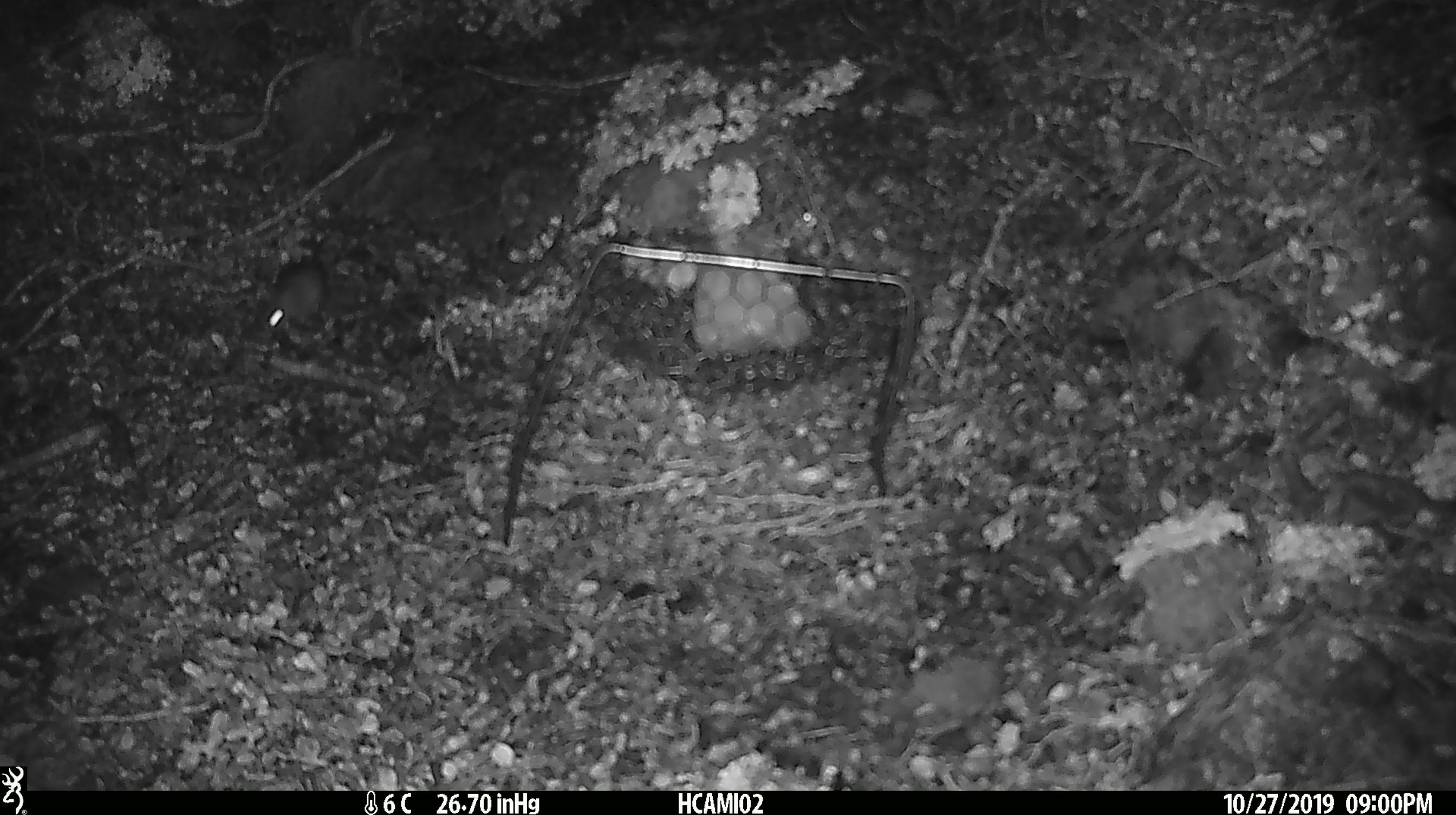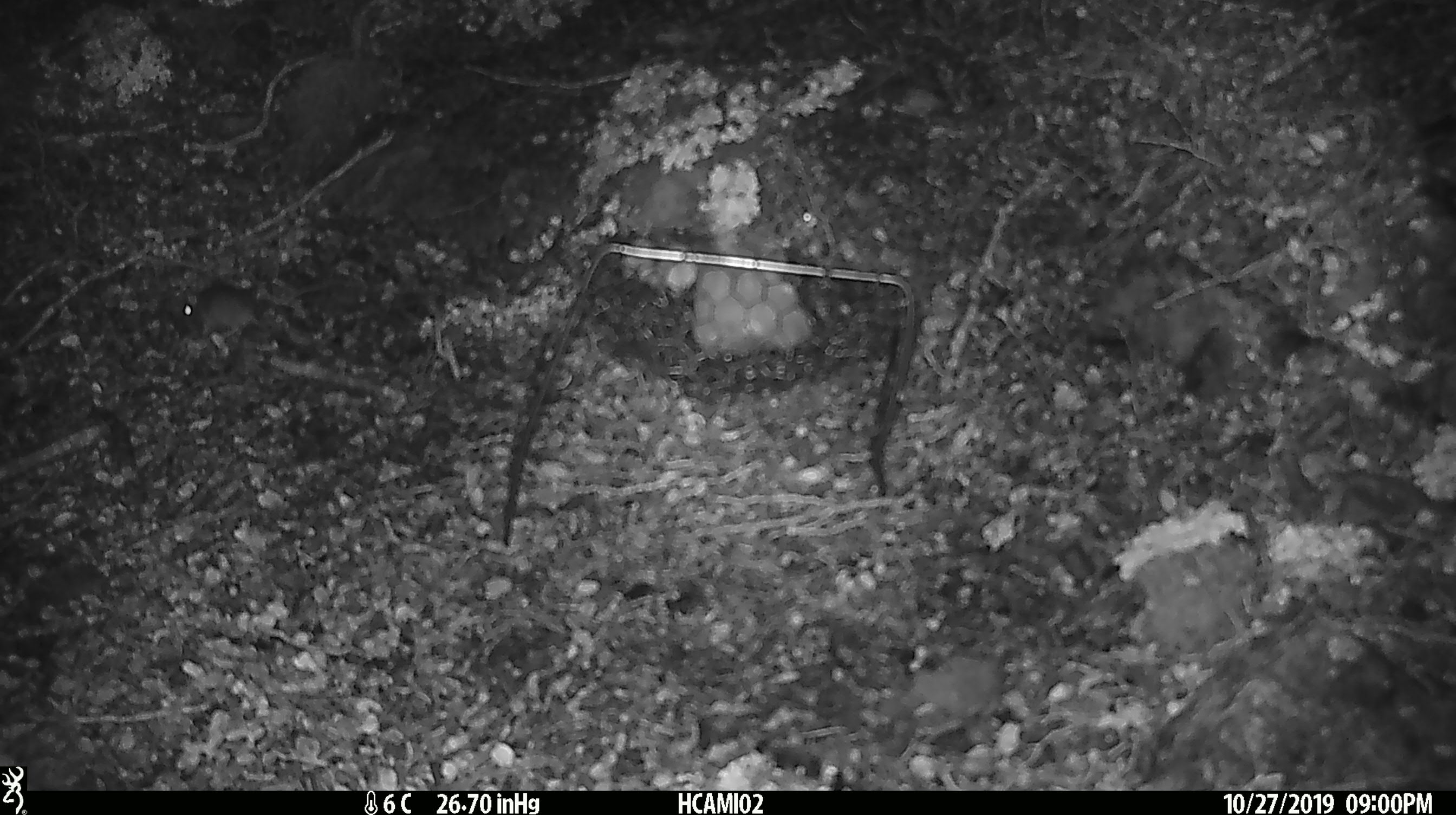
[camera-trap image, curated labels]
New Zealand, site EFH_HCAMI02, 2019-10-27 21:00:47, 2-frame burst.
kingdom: Animalia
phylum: Chordata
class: Mammalia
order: Rodentia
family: Muridae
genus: Mus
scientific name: Mus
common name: mouse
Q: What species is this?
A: Mouse (Mus).